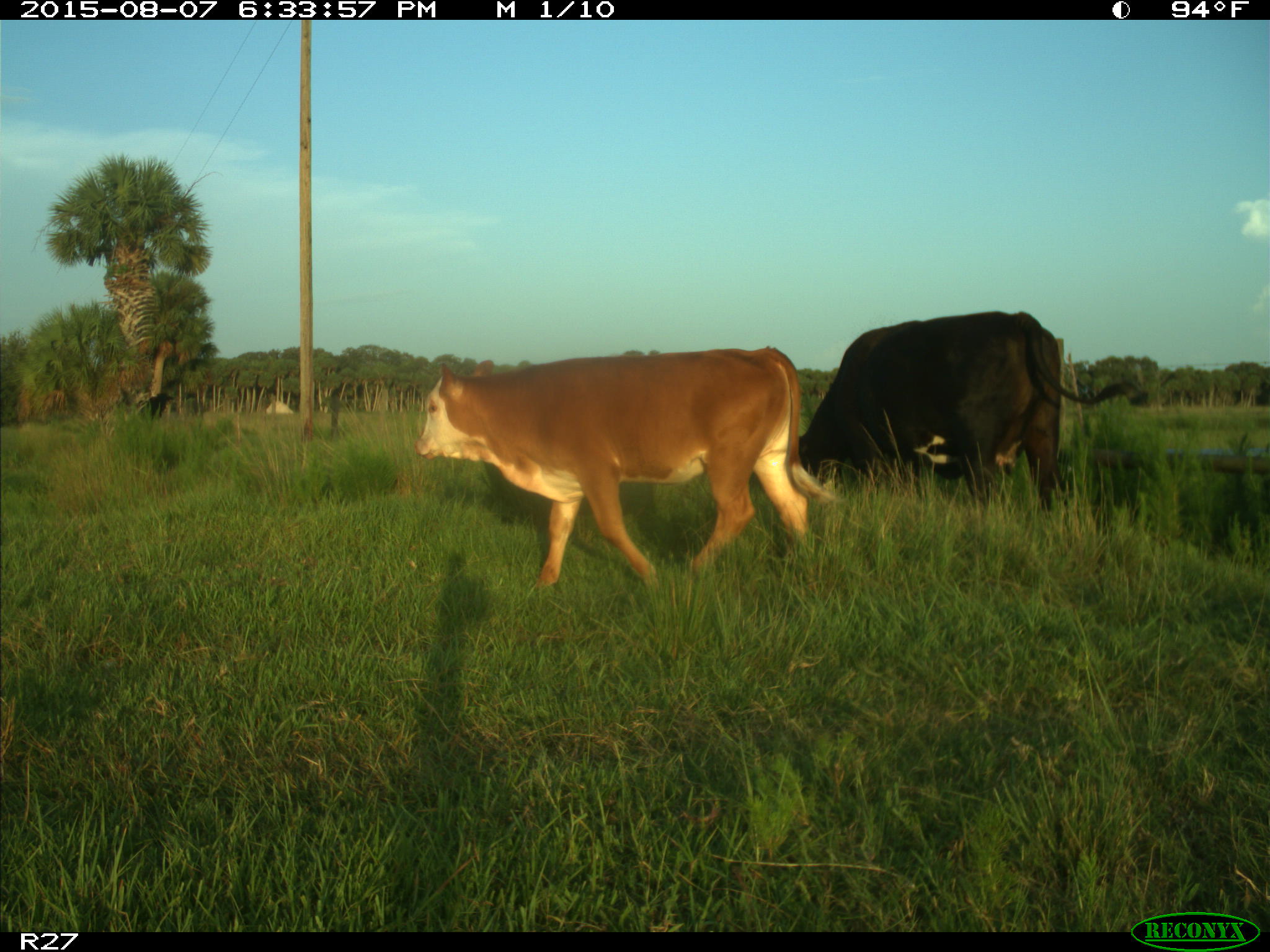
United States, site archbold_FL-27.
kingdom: Animalia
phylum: Chordata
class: Mammalia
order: Artiodactyla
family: Bovidae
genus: Bos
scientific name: Bos taurus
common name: domestic cow